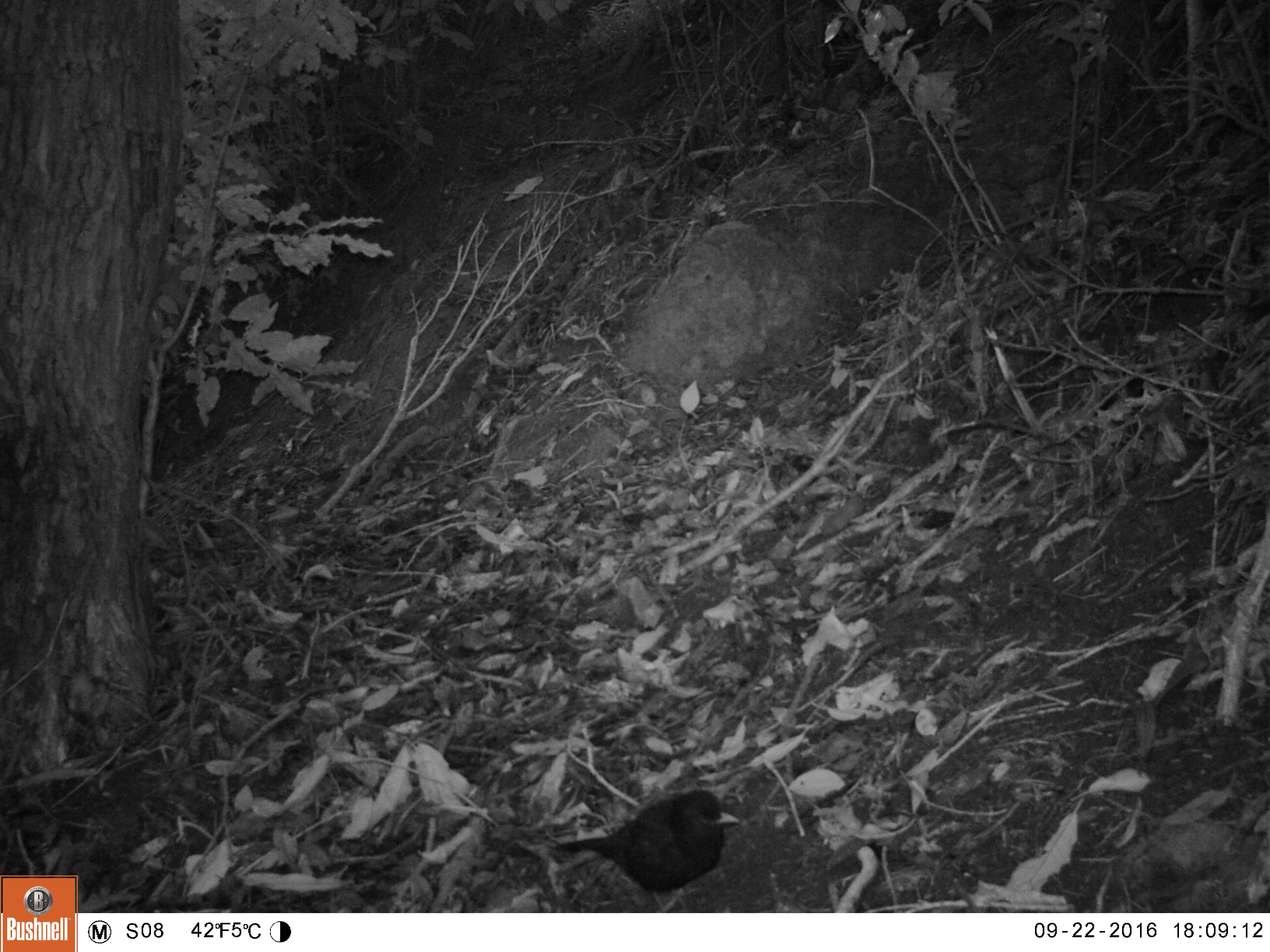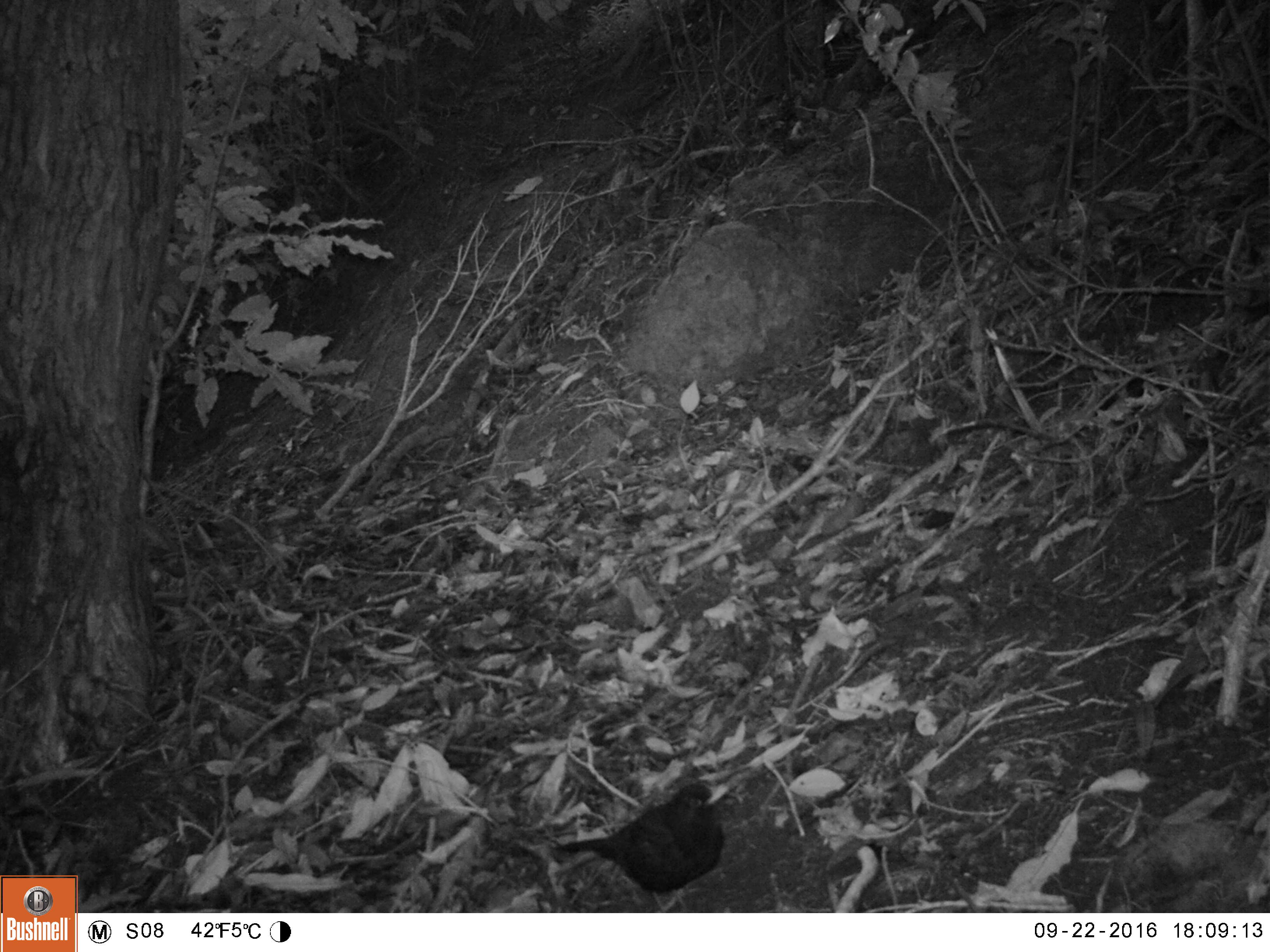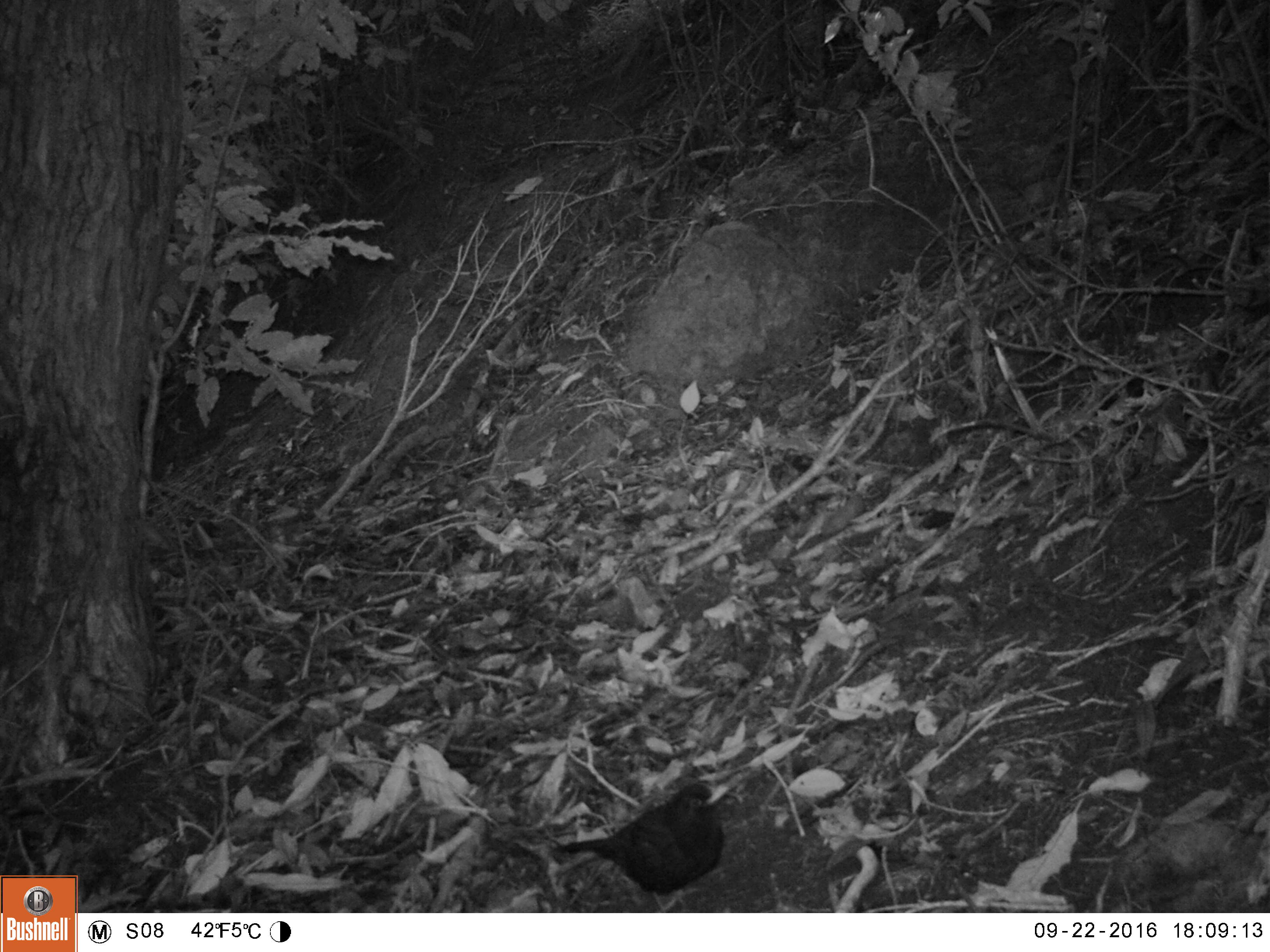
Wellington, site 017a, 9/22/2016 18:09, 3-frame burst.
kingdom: Animalia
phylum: Chordata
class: Aves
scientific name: Aves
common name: bird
Bird (Aves).